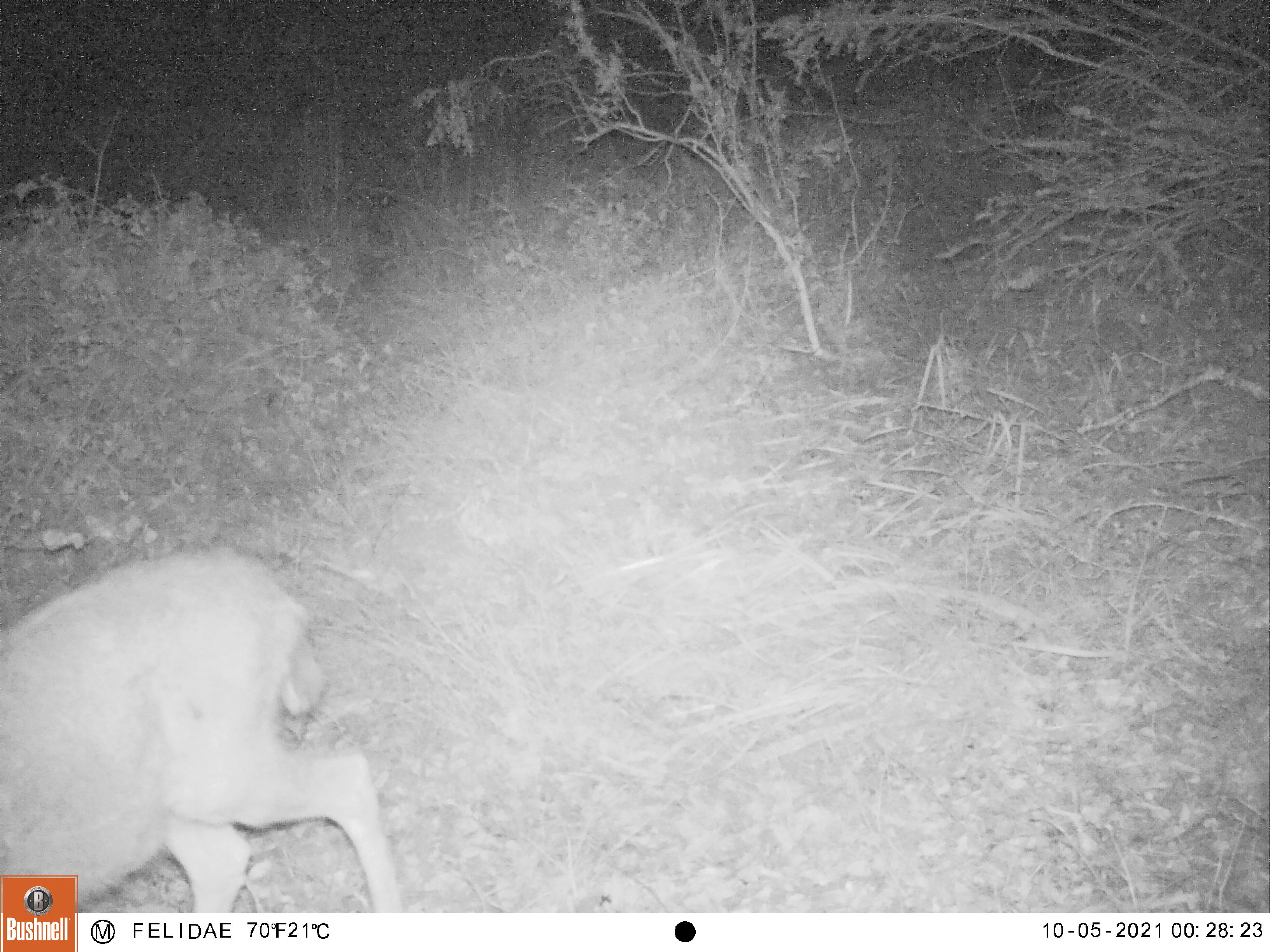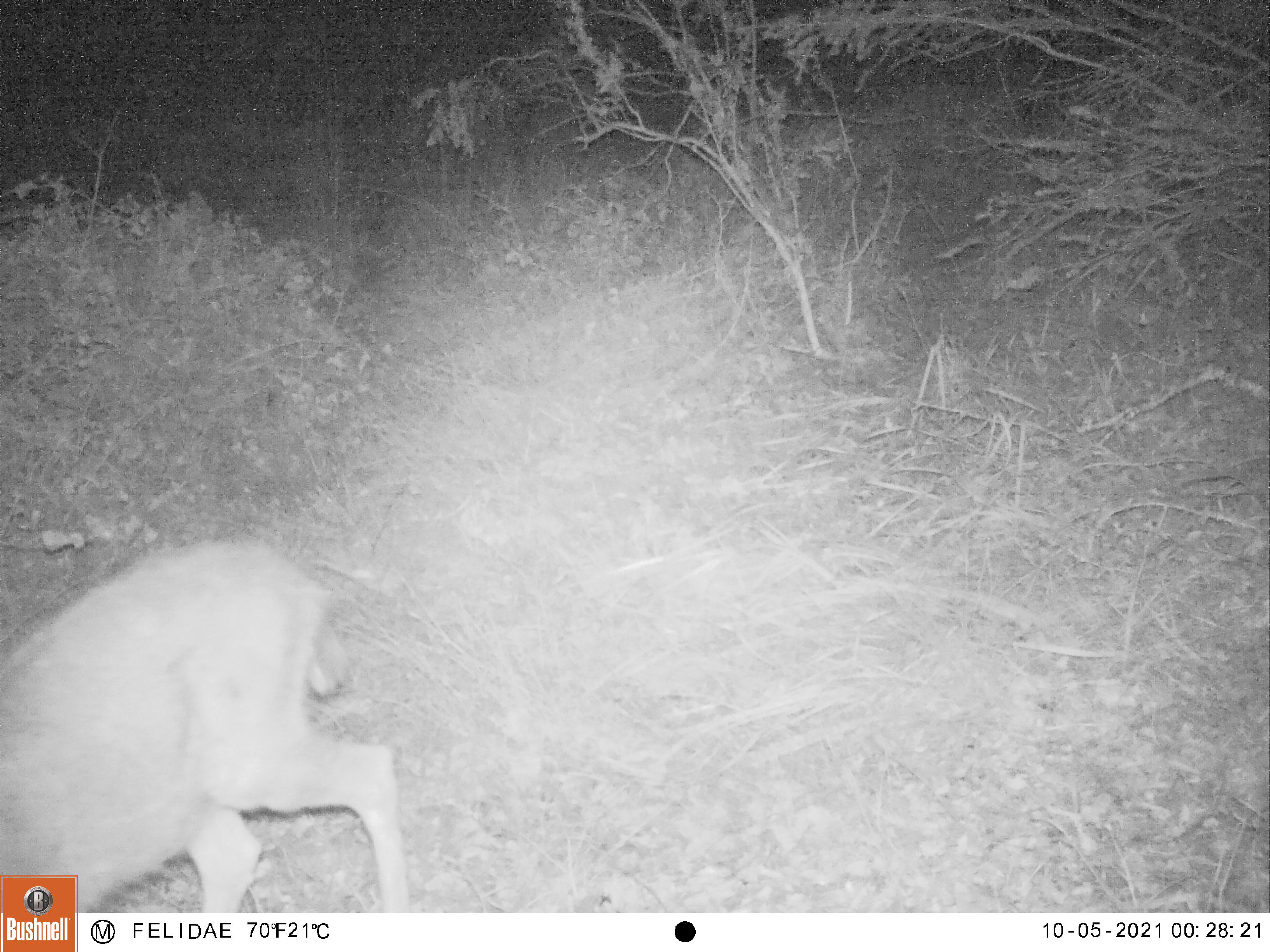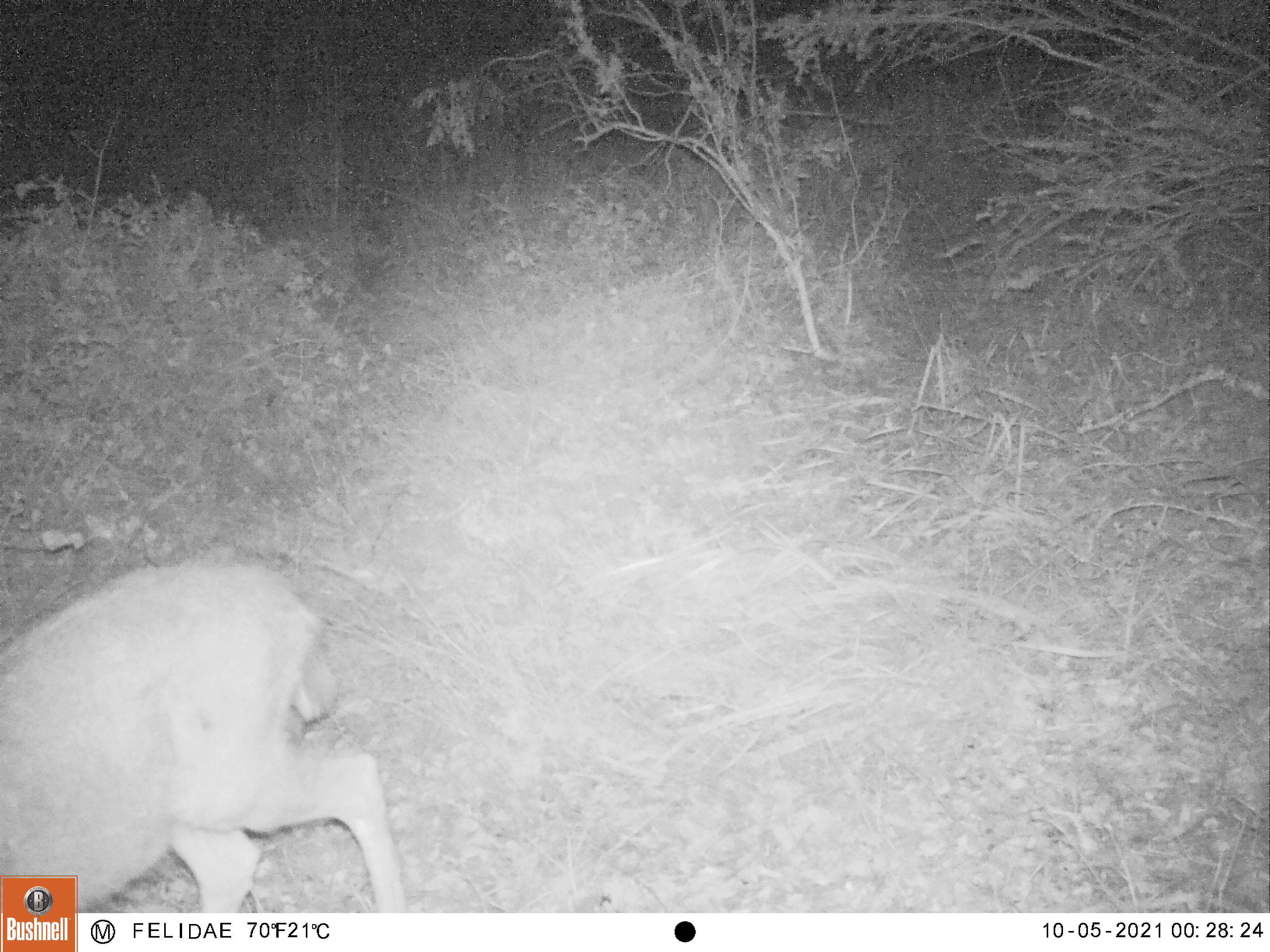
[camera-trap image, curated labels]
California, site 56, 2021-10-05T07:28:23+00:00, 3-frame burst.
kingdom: Animalia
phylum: Chordata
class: Mammalia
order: Artiodactyla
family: Cervidae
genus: Odocoileus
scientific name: Odocoileus hemionus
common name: mule deer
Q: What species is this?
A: Mule deer (Odocoileus hemionus).